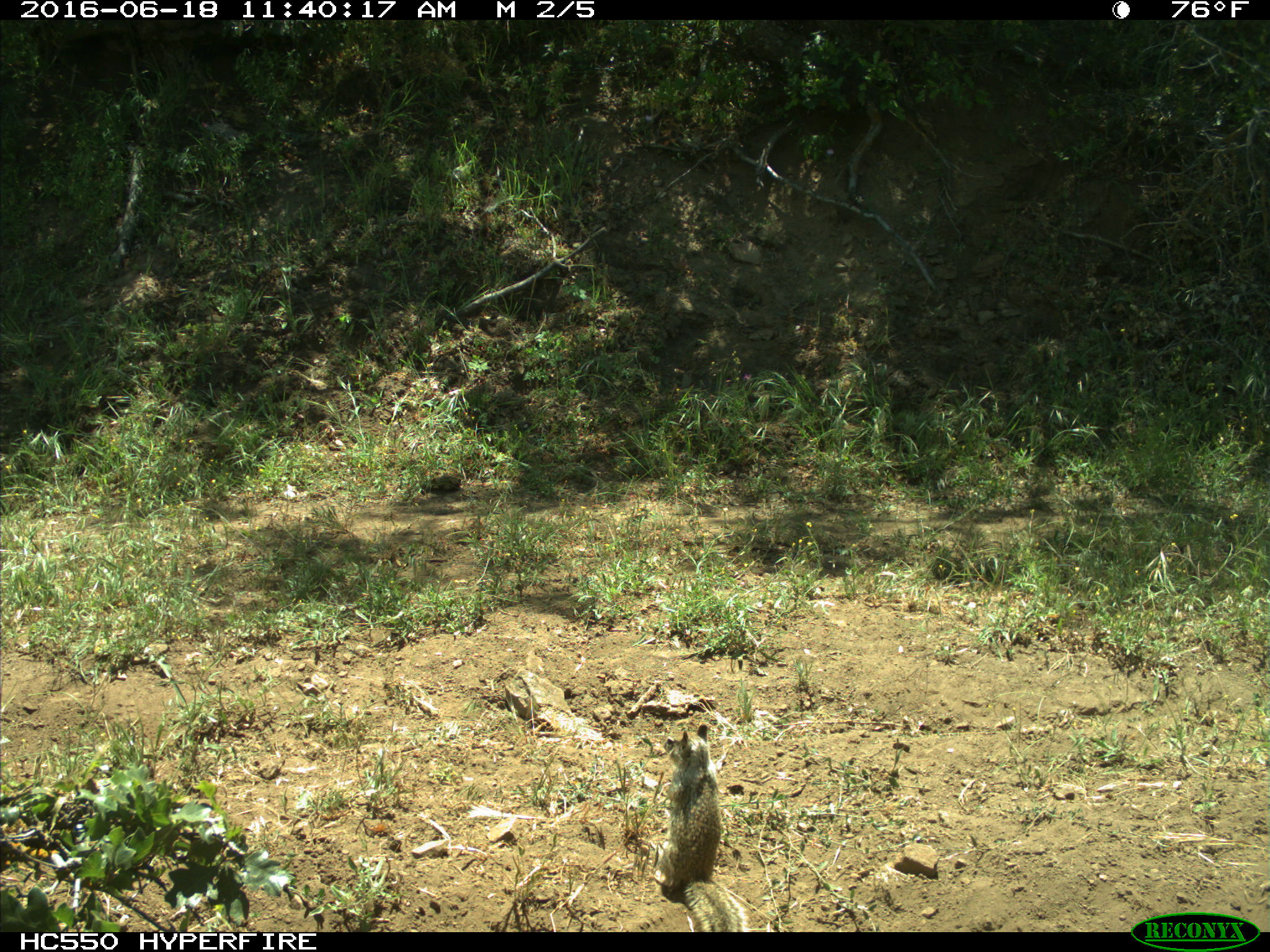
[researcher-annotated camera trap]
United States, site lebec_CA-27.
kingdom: Animalia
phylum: Chordata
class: Mammalia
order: Rodentia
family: Sciuridae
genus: Otospermophilus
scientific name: Otospermophilus beecheyi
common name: california ground squirrel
Otospermophilus beecheyi (california ground squirrel).